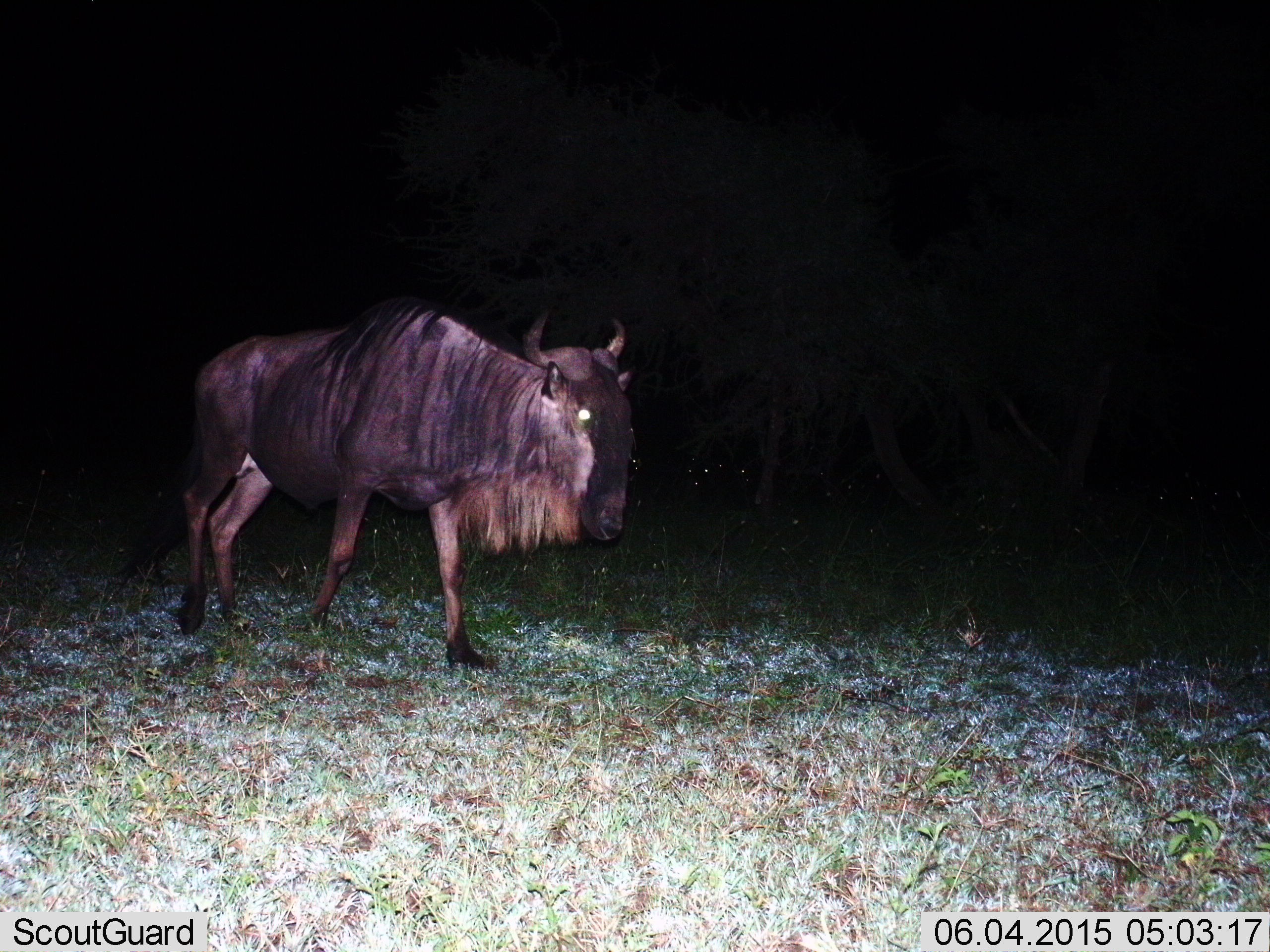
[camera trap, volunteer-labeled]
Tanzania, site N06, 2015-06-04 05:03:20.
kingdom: Animalia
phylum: Chordata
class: Mammalia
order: Artiodactyla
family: Bovidae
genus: Connochaetes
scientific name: Connochaetes taurinus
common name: blue wildebeest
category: wildebeest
Wildebeest (blue wildebeest) (Connochaetes taurinus), count 1. Behavior (volunteer vote fractions): standing 30%, resting 10%, moving 80%, interacting 10%. Young present (vote fraction): 0%. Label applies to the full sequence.